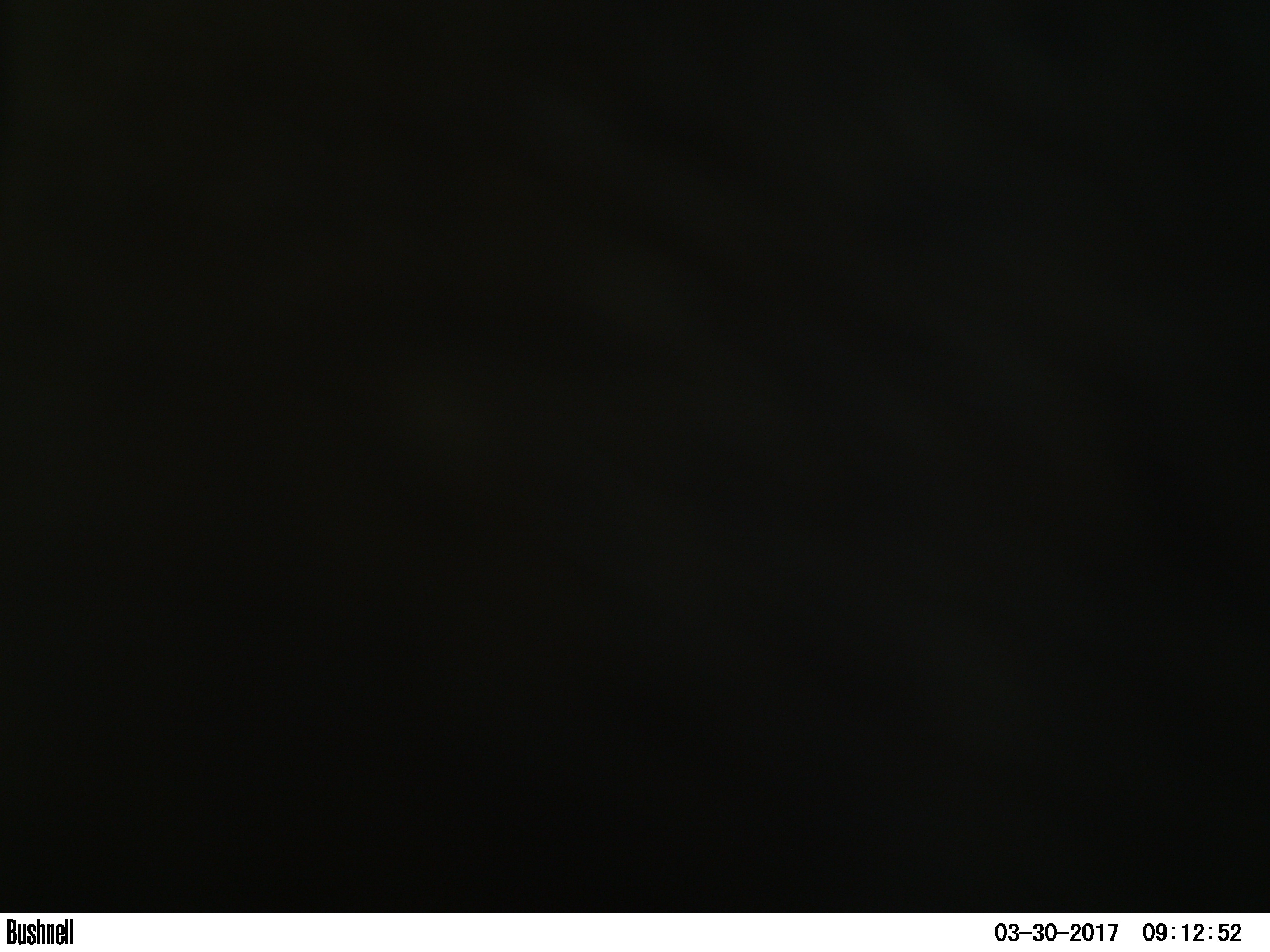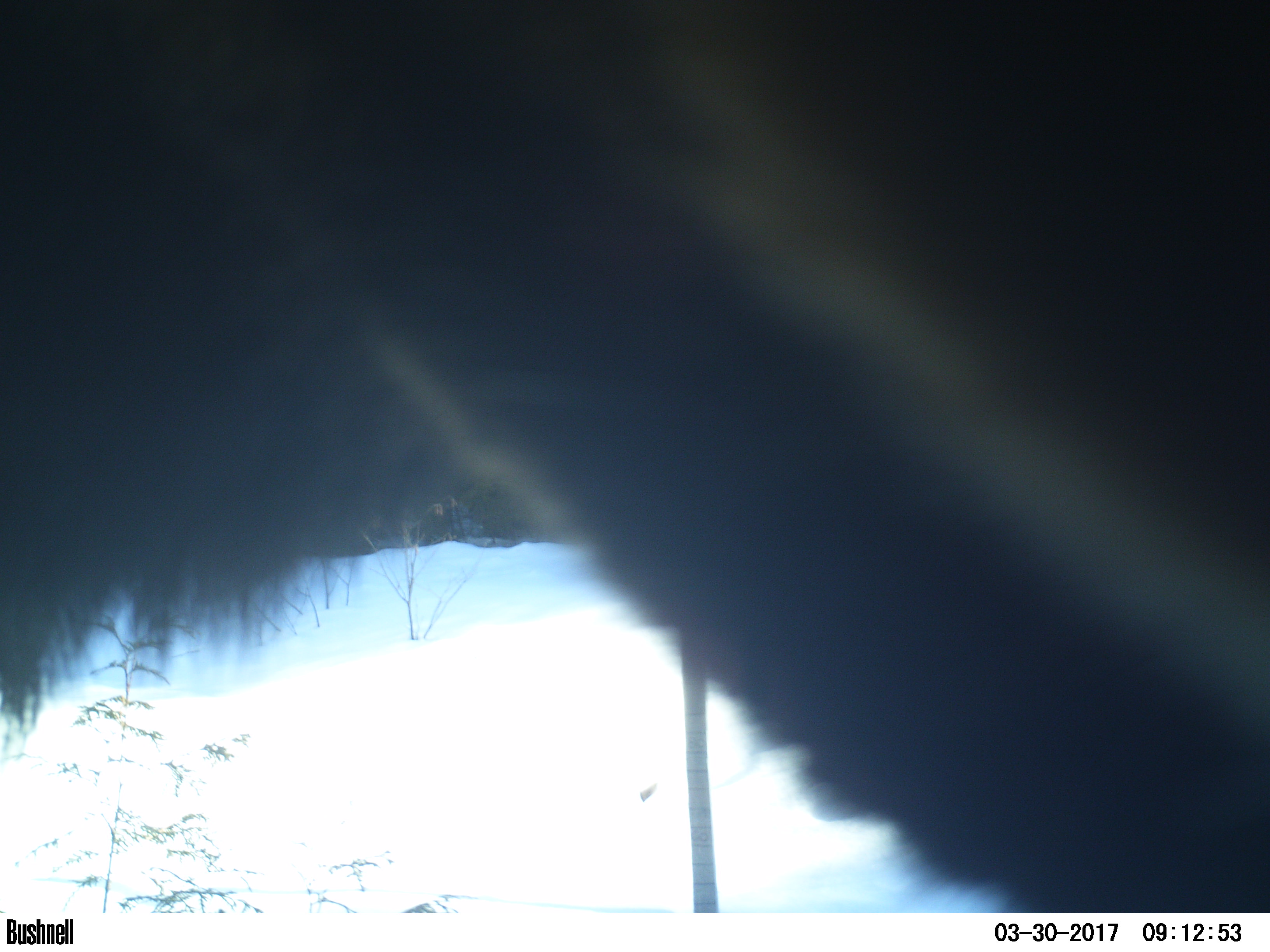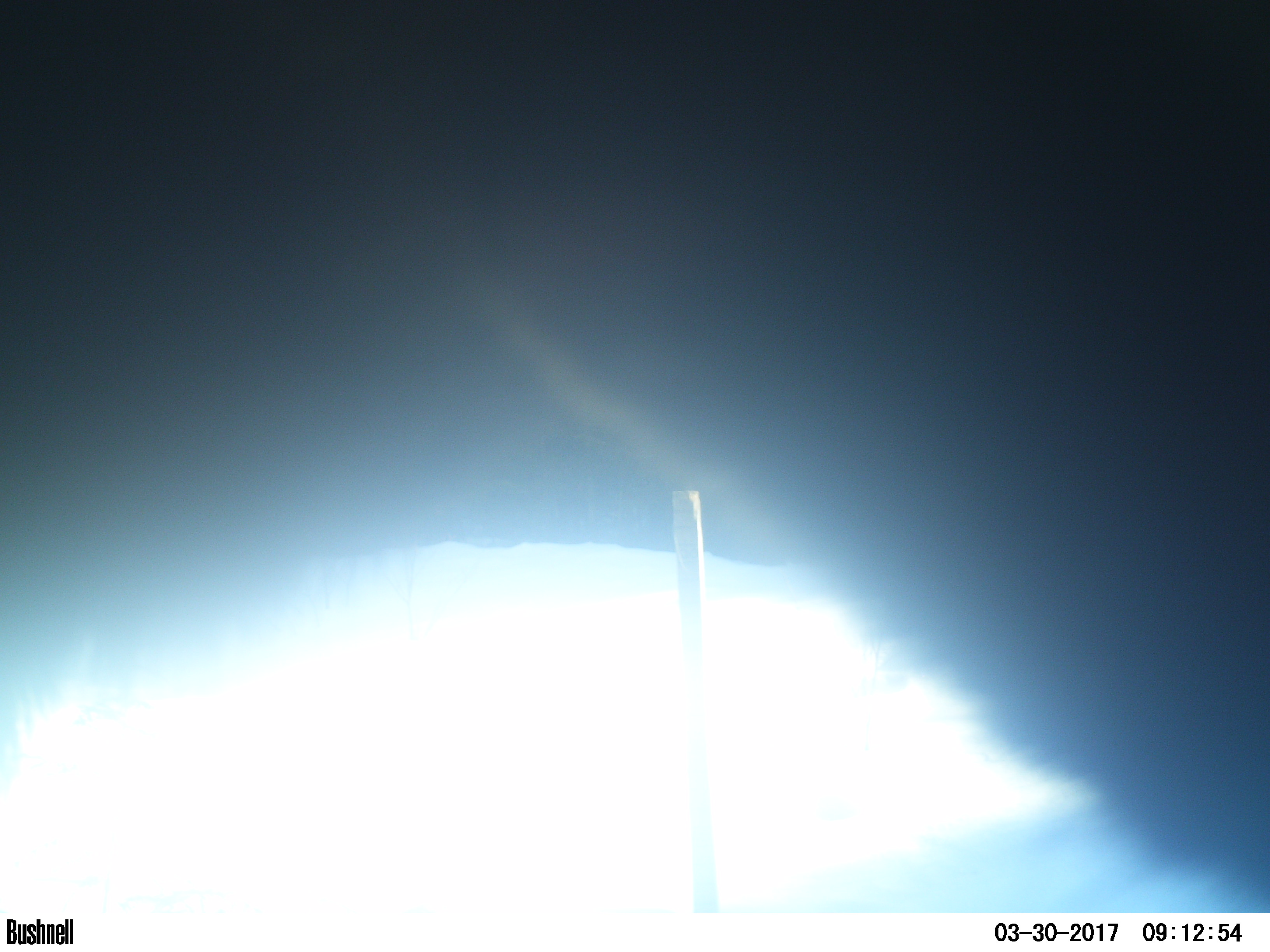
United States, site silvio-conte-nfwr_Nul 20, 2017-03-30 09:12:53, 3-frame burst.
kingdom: Animalia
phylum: Chordata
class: Mammalia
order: Artiodactyla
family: Cervidae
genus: Alces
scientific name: Alces alces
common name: moose